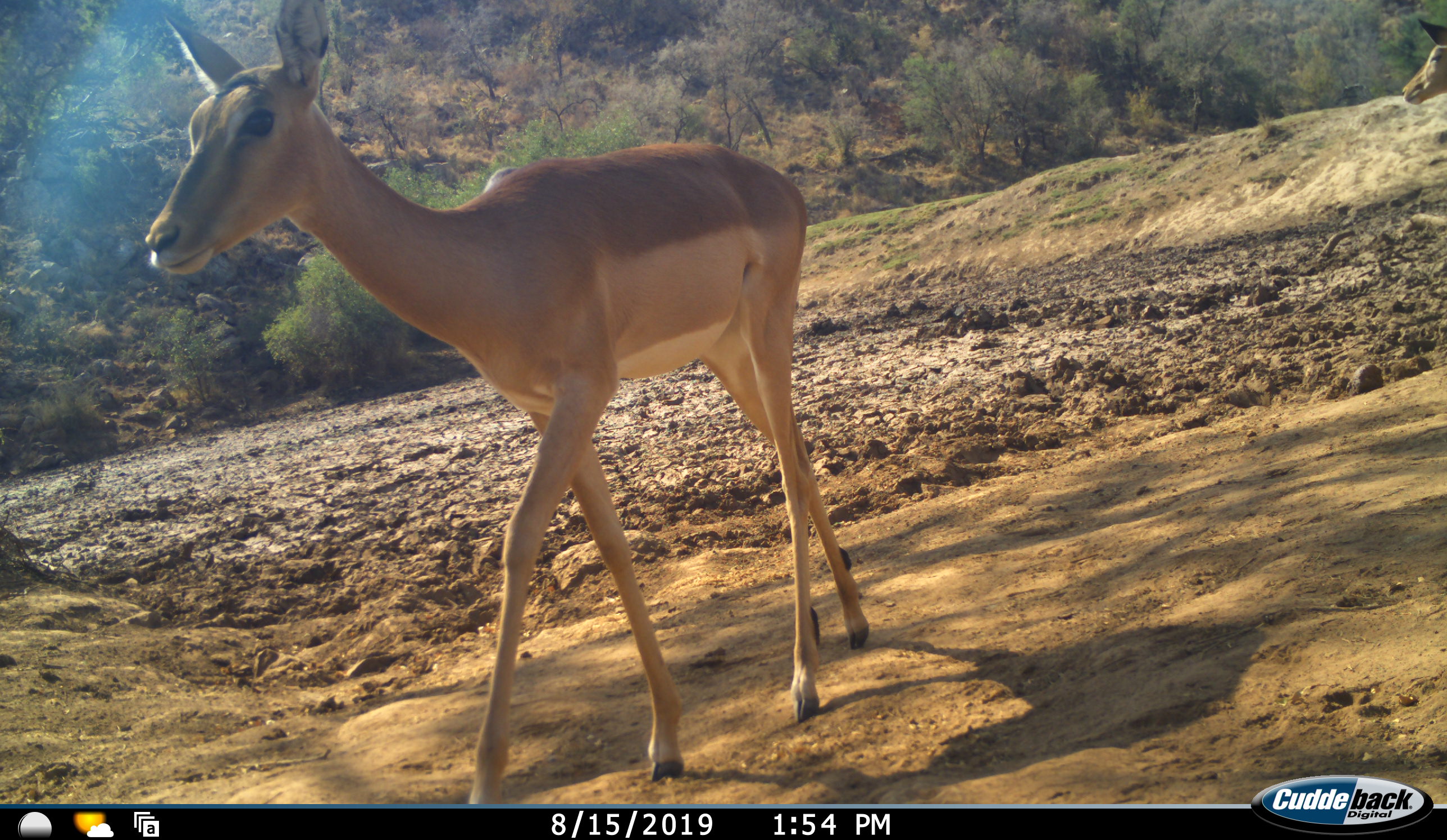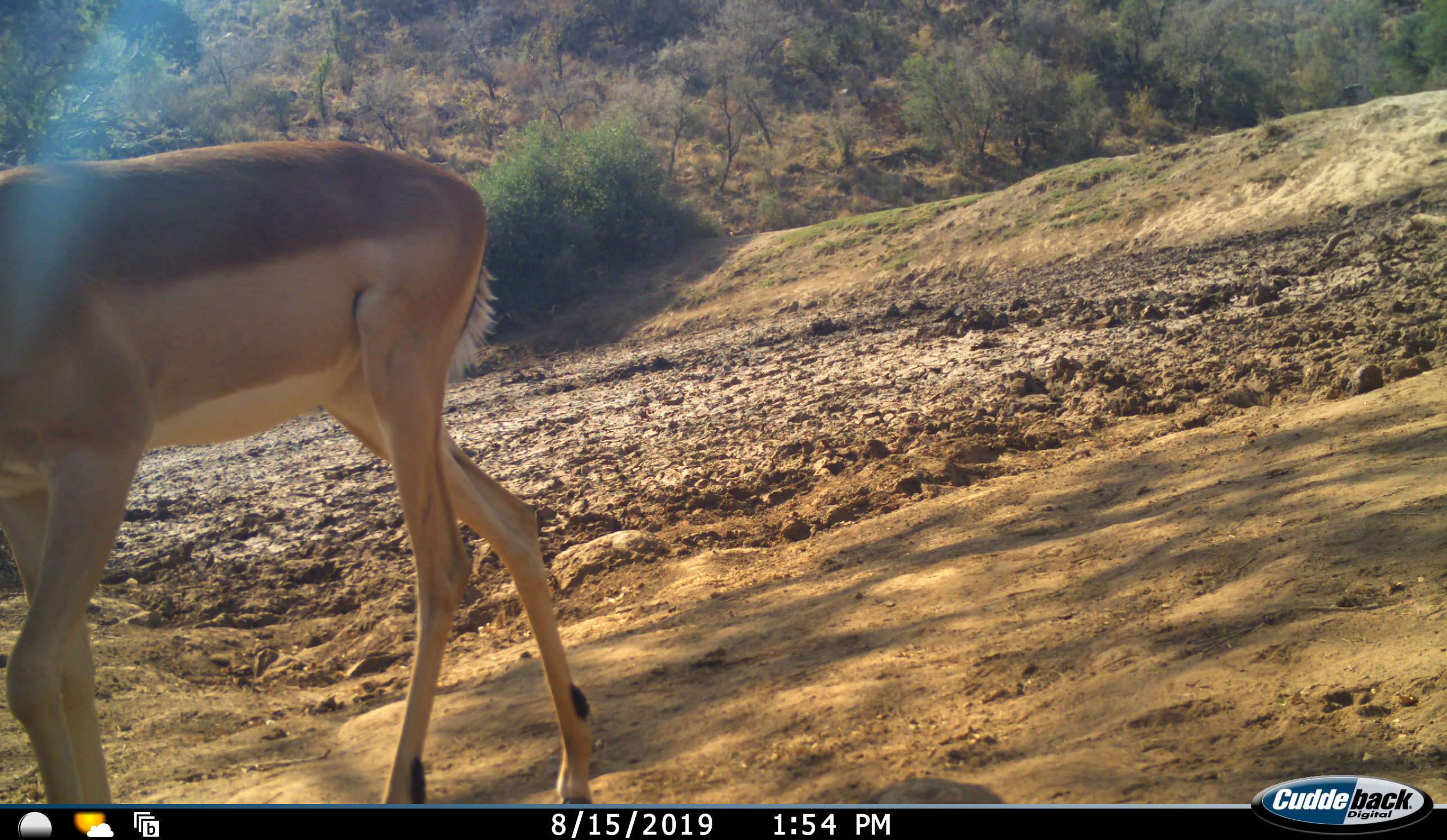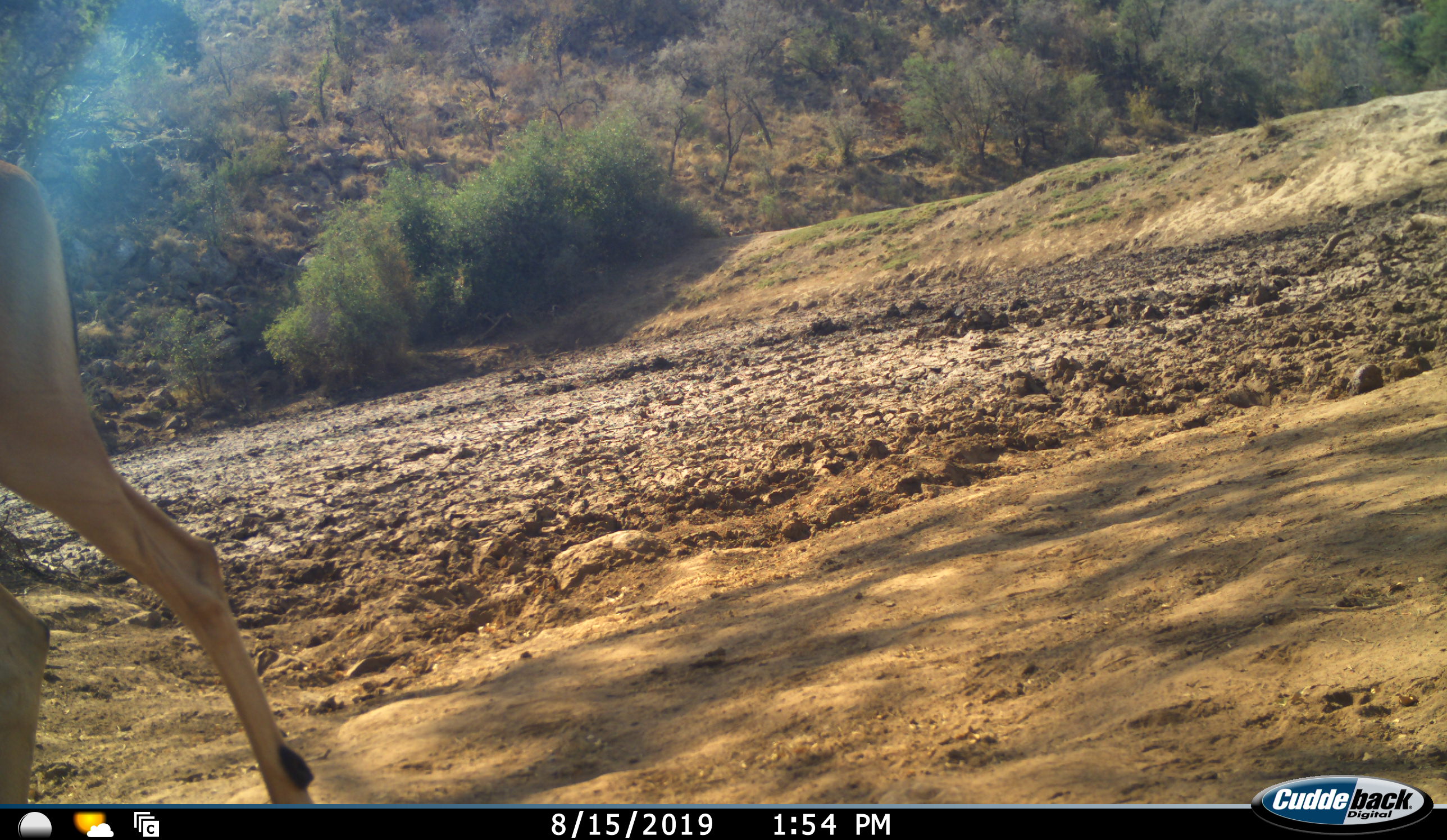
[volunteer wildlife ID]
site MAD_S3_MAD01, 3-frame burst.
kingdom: Animalia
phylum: Chordata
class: Mammalia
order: Artiodactyla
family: Bovidae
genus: Aepyceros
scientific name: Aepyceros melampus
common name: impala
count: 2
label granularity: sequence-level